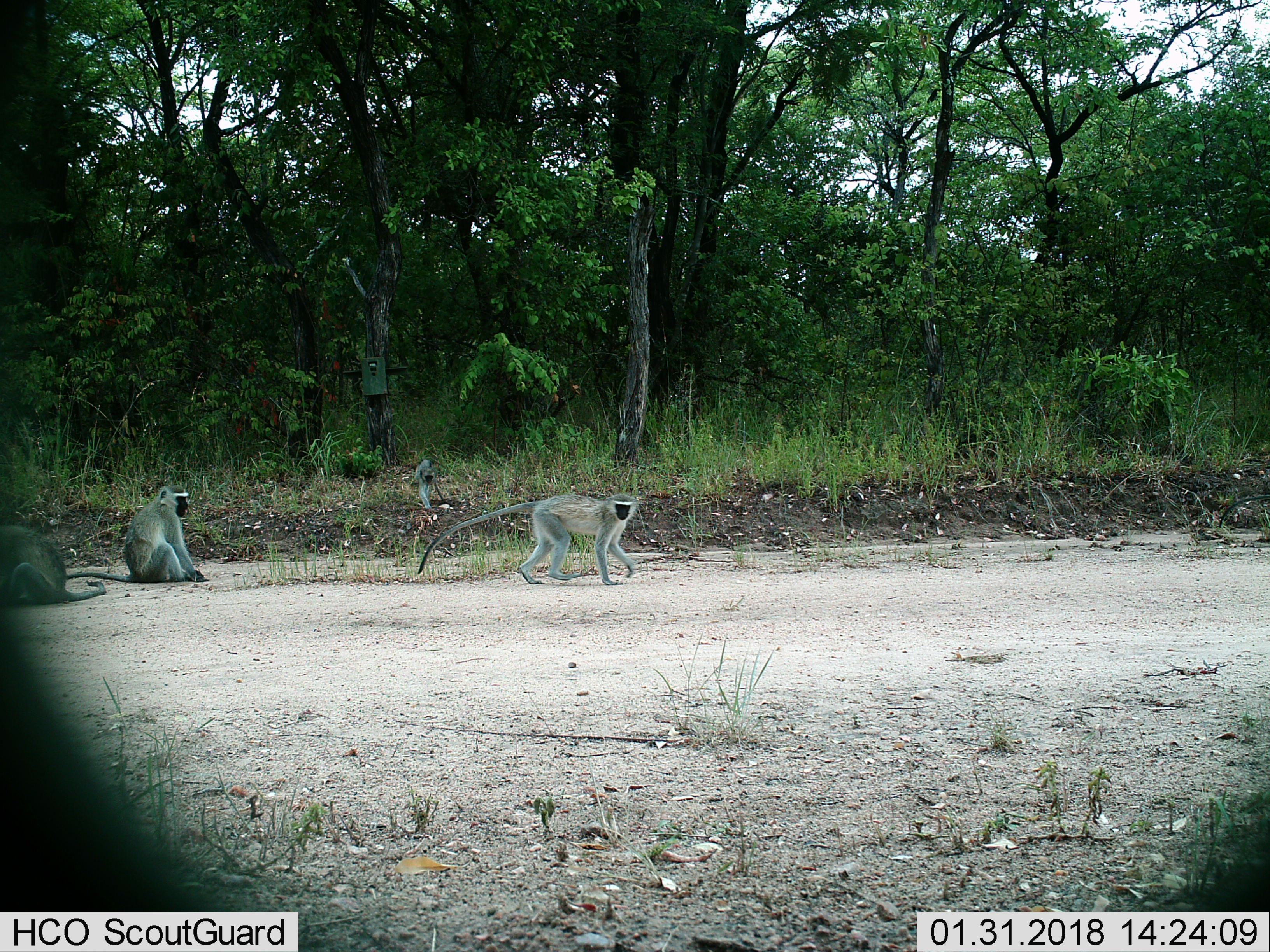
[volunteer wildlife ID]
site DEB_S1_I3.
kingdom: Animalia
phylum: Chordata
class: Mammalia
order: Primates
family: Cercopithecidae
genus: Chlorocebus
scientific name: Chlorocebus pygerythrus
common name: vervet monkey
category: monkeyvervet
Monkeyvervet (vervet monkey) (Chlorocebus pygerythrus), count 4. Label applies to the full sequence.